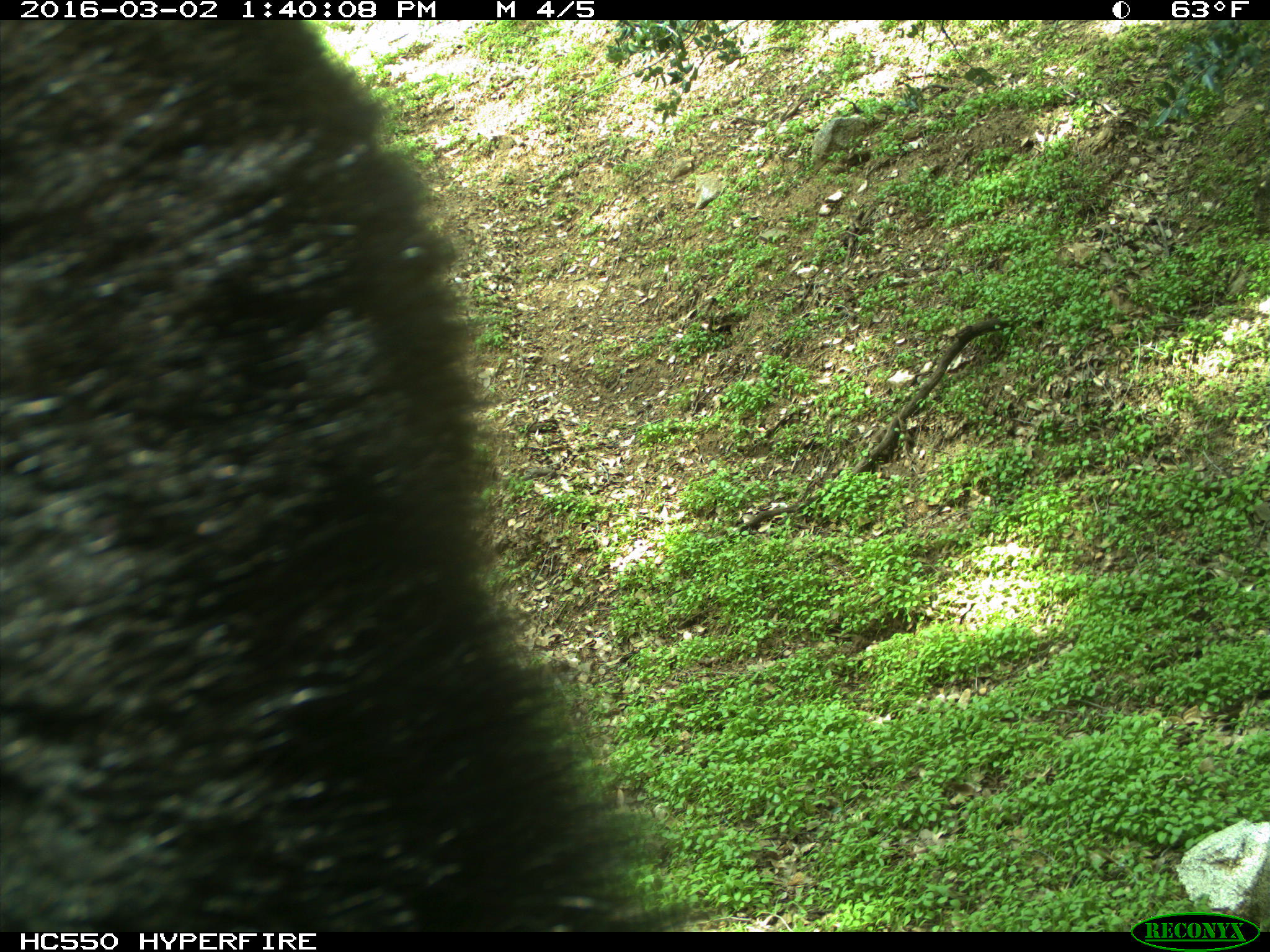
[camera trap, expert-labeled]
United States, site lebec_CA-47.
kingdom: Animalia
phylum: Chordata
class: Mammalia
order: Carnivora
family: Ursidae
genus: Ursus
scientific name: Ursus americanus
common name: american black bear